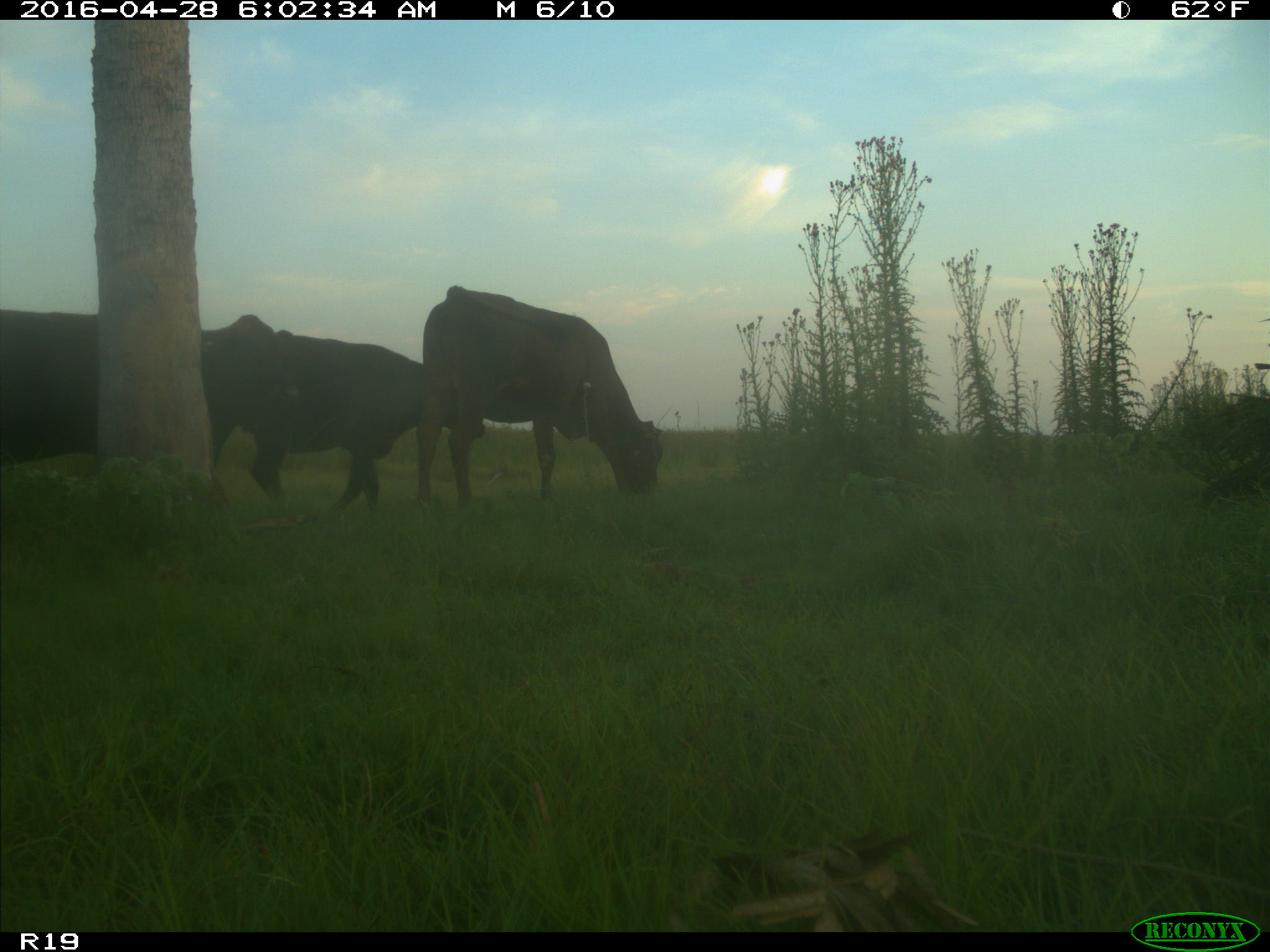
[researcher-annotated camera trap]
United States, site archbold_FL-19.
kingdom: Animalia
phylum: Chordata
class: Mammalia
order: Artiodactyla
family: Bovidae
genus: Bos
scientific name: Bos taurus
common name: domestic cow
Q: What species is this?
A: Bos taurus (domestic cow).